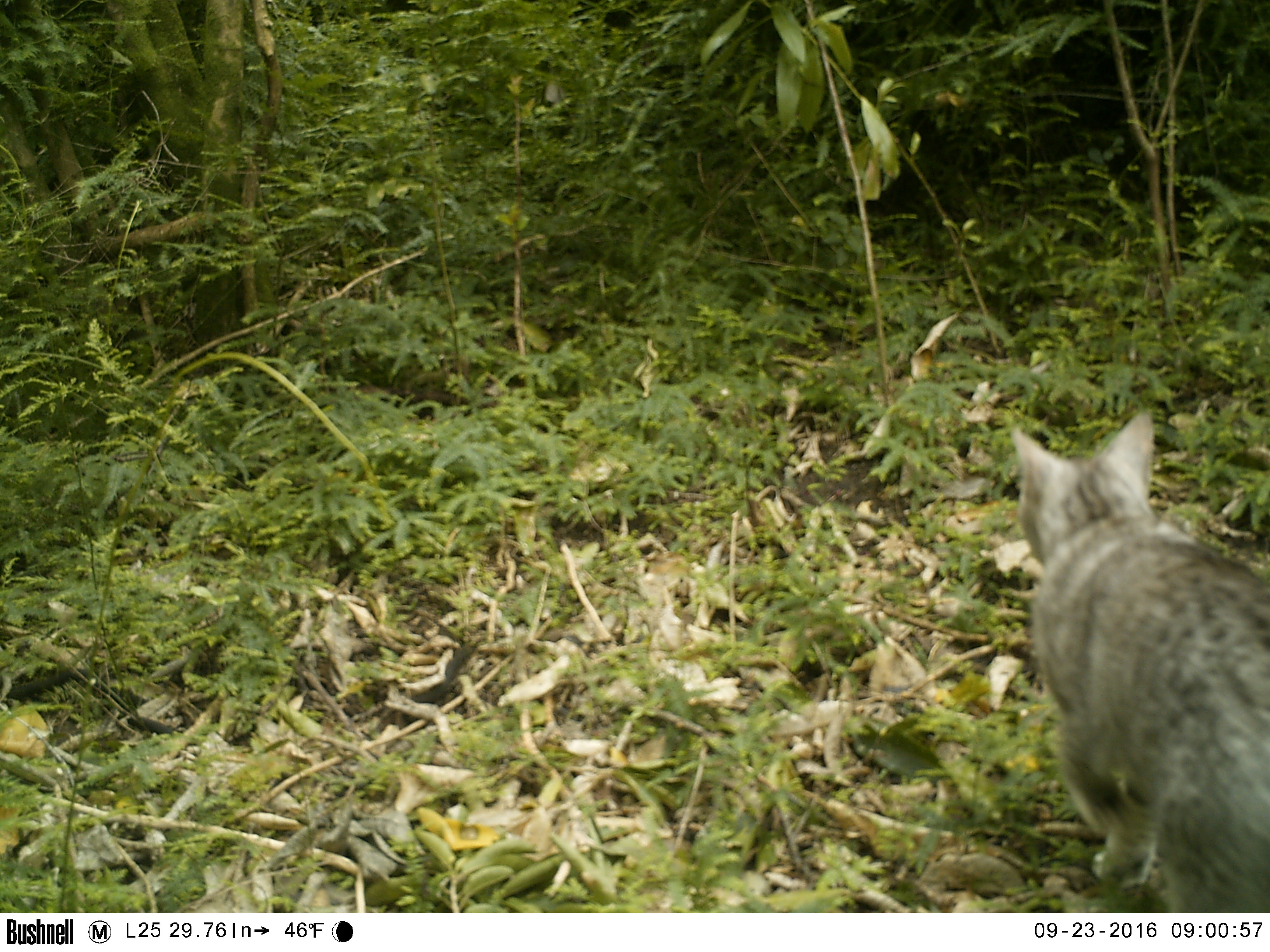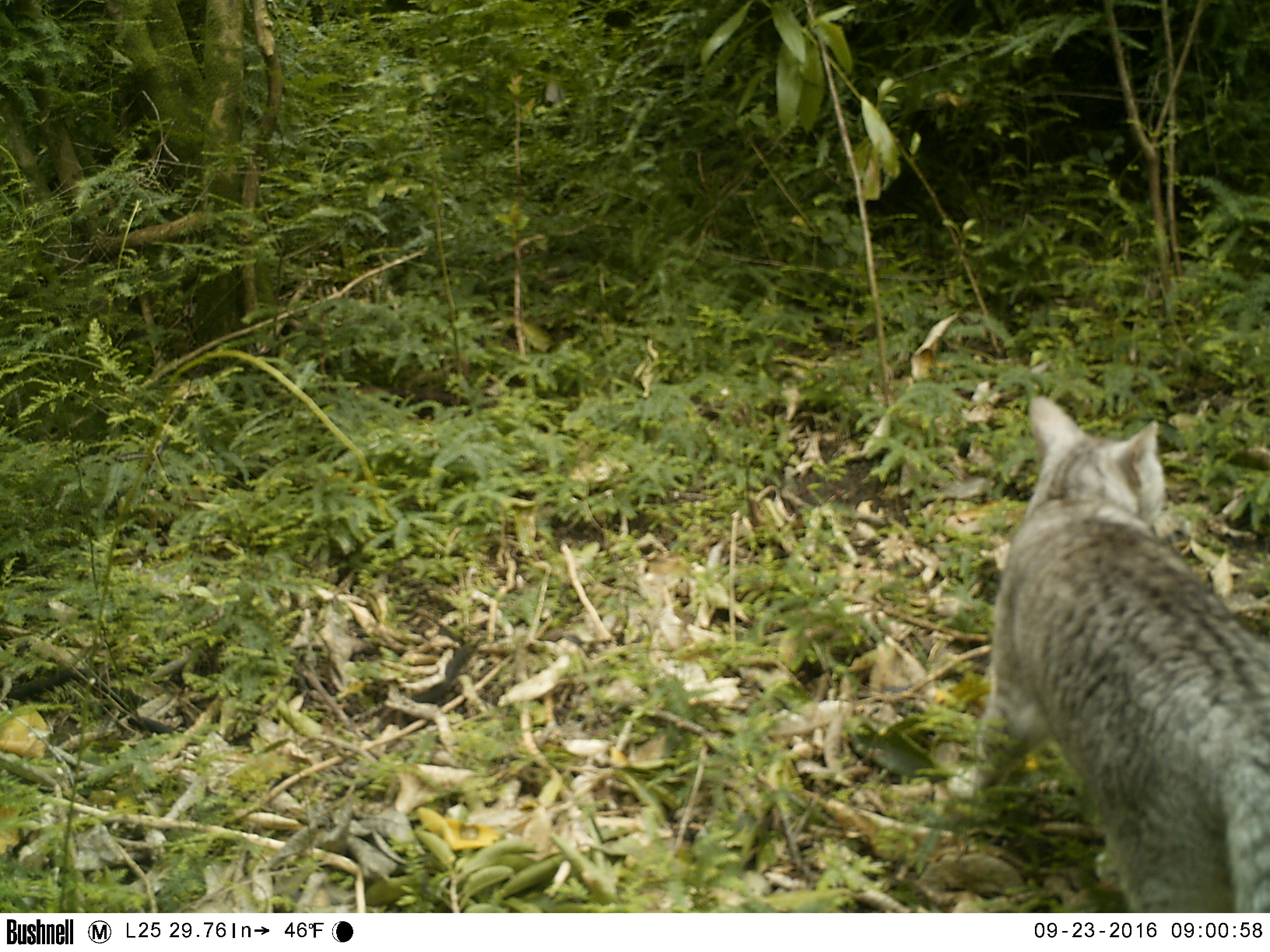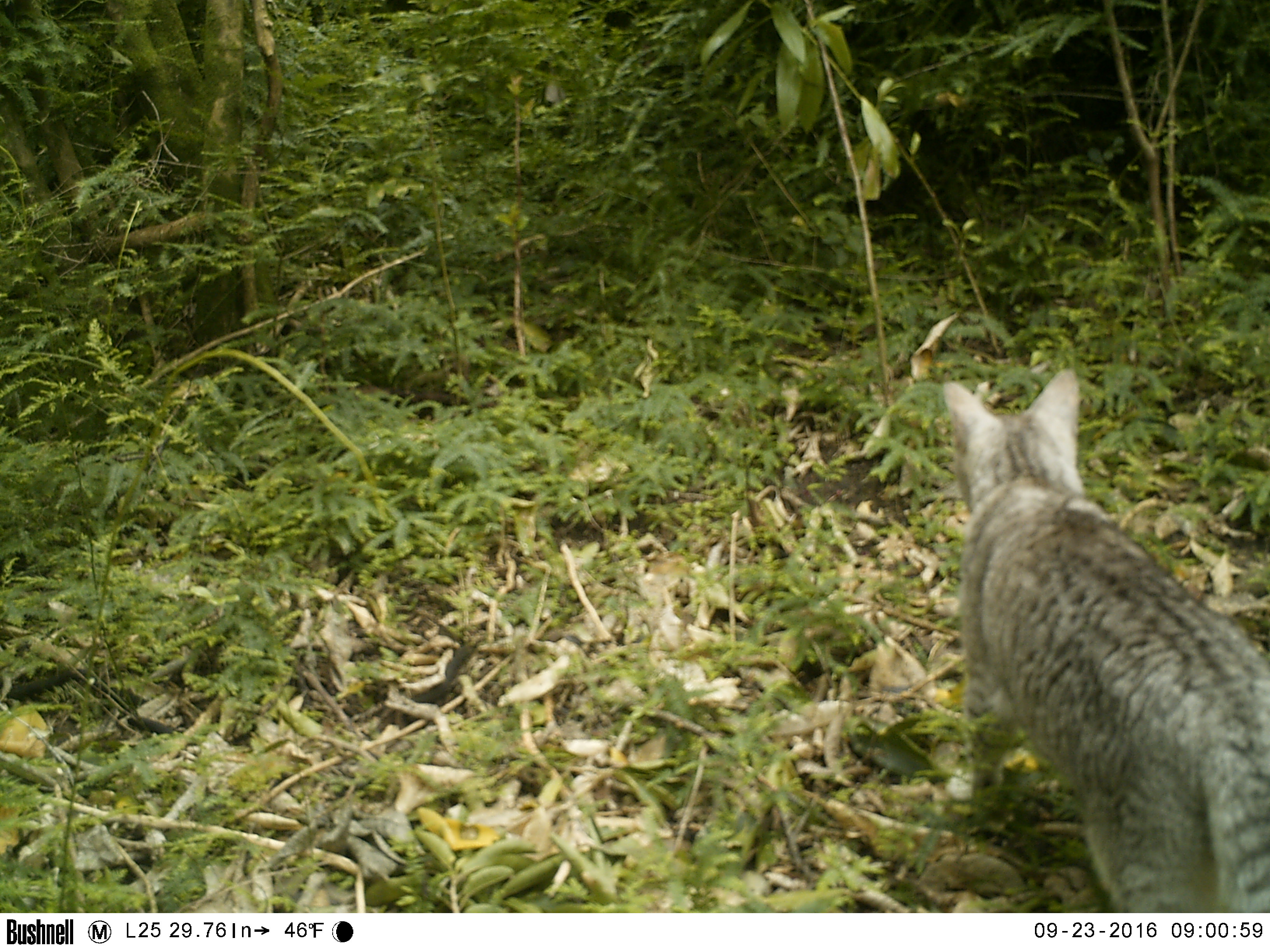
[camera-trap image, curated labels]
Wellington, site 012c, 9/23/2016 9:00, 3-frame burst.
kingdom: Animalia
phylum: Chordata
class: Mammalia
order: Carnivora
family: Felidae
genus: Felis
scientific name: Felis catus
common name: cat